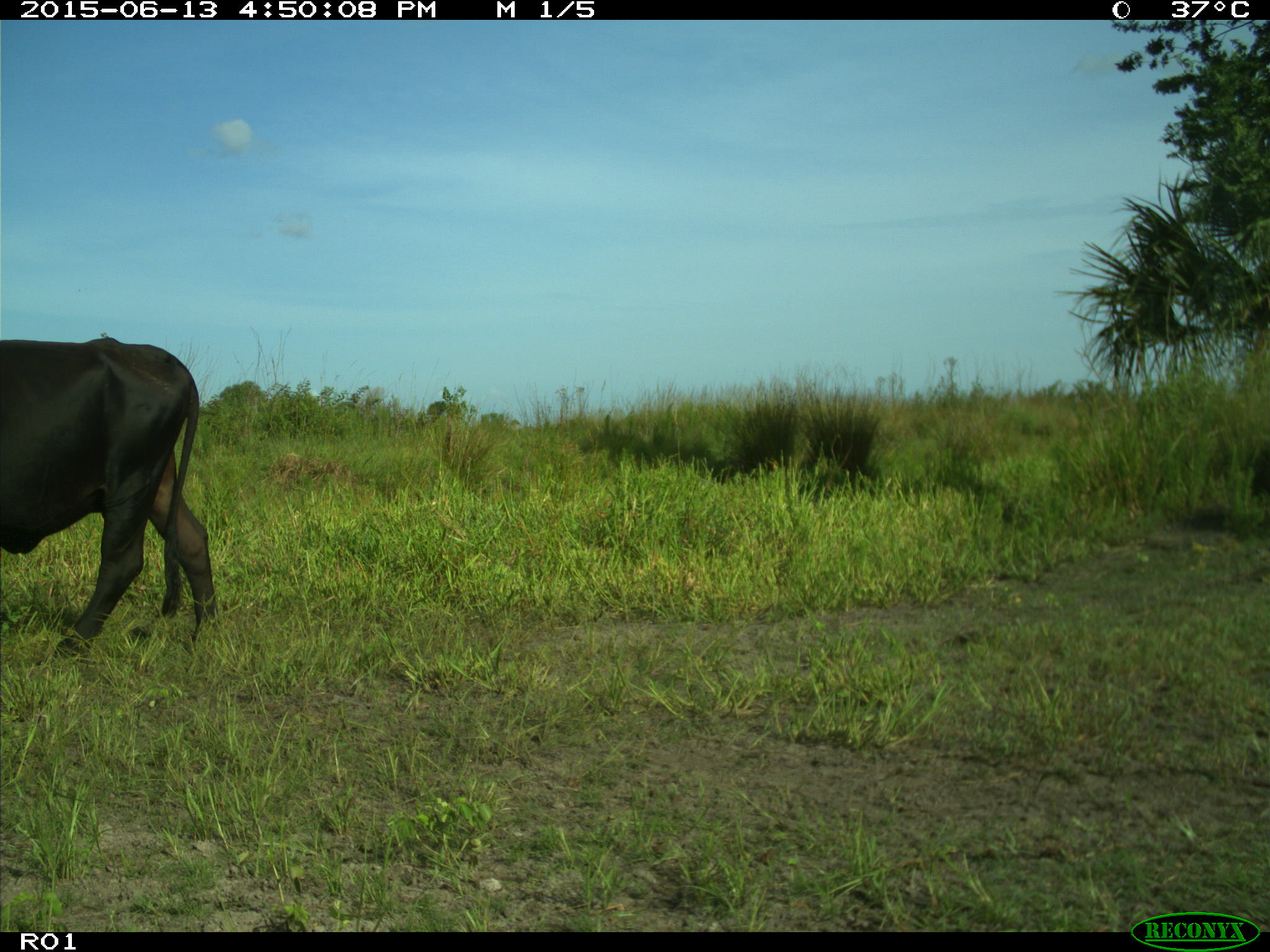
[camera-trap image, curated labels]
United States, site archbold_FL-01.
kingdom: Animalia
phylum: Chordata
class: Mammalia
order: Artiodactyla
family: Bovidae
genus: Bos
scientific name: Bos taurus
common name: domestic cow